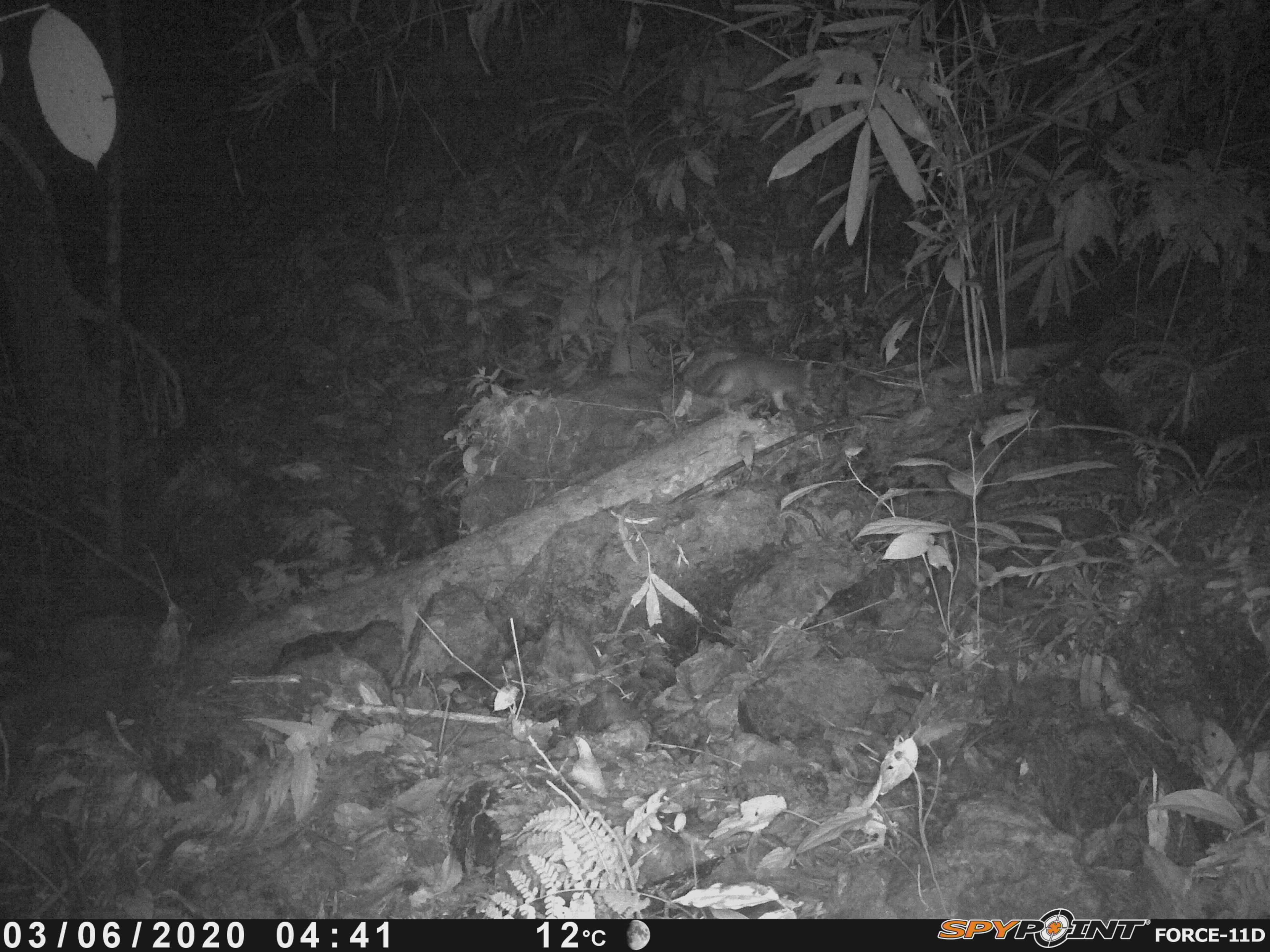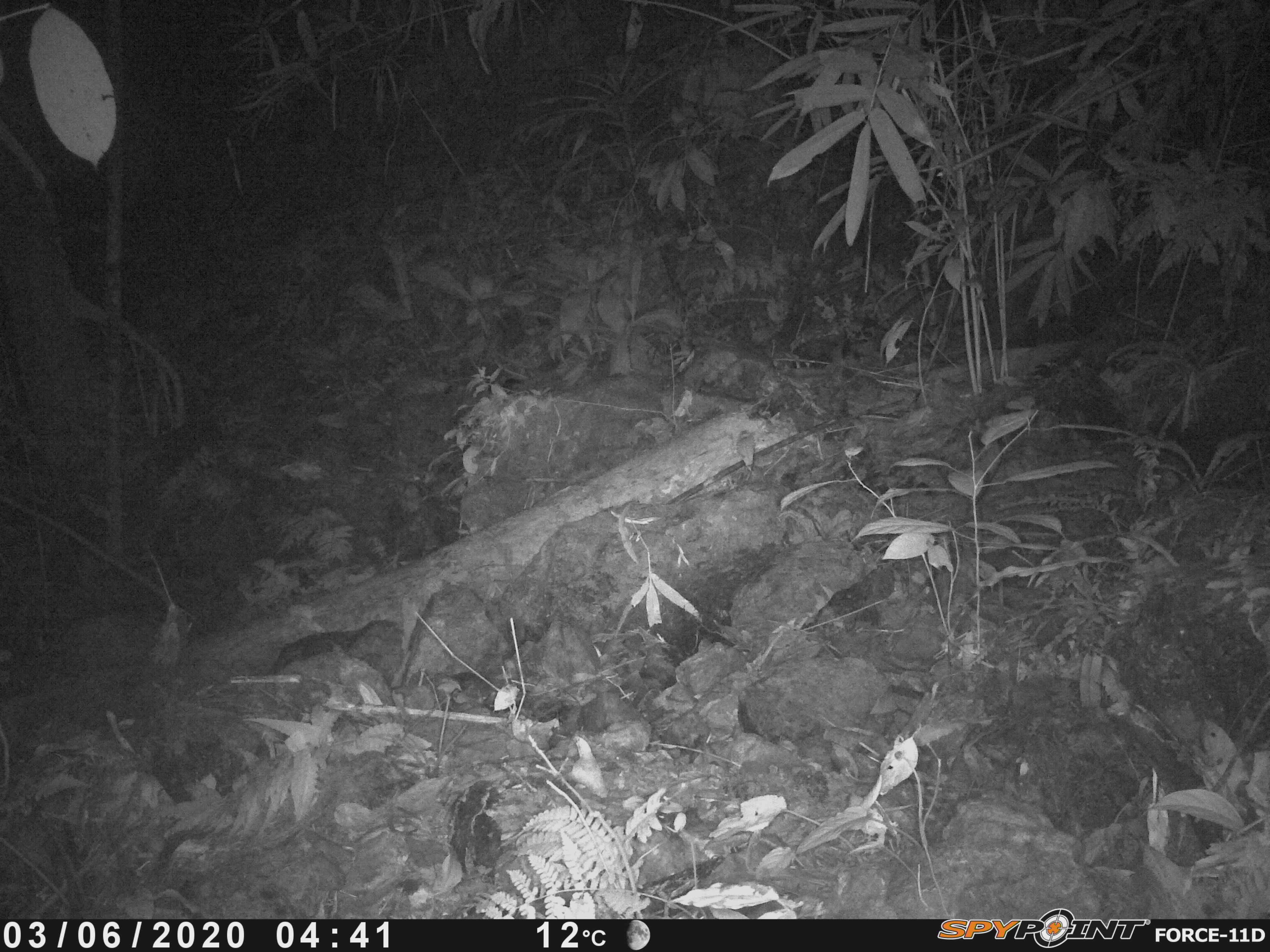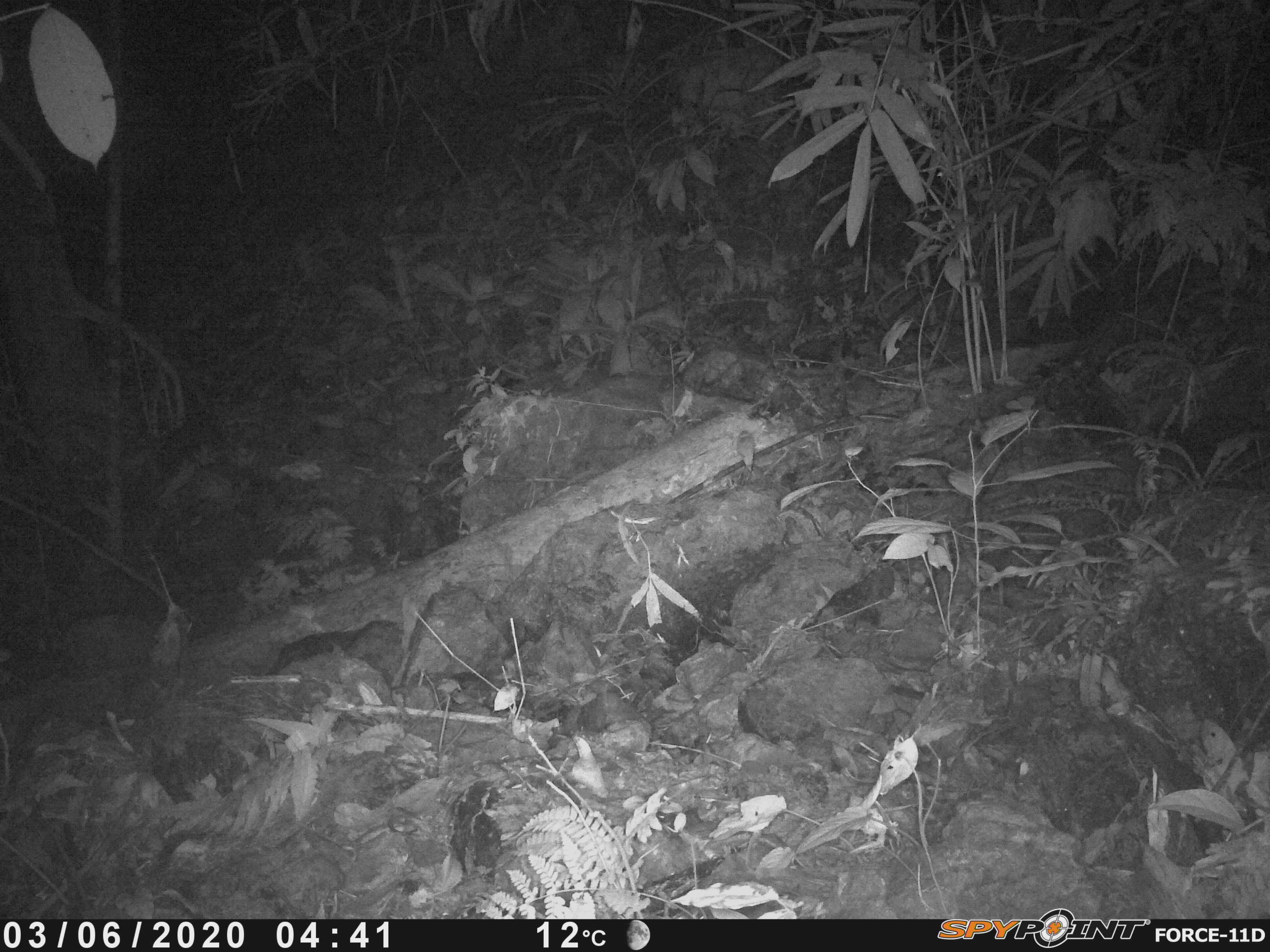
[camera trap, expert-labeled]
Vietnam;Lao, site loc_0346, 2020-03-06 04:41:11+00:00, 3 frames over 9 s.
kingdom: Animalia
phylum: Chordata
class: Mammalia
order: Carnivora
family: Mustelidae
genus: Melogale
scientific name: Melogale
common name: ferret badger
Ferret badger (Melogale). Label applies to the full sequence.